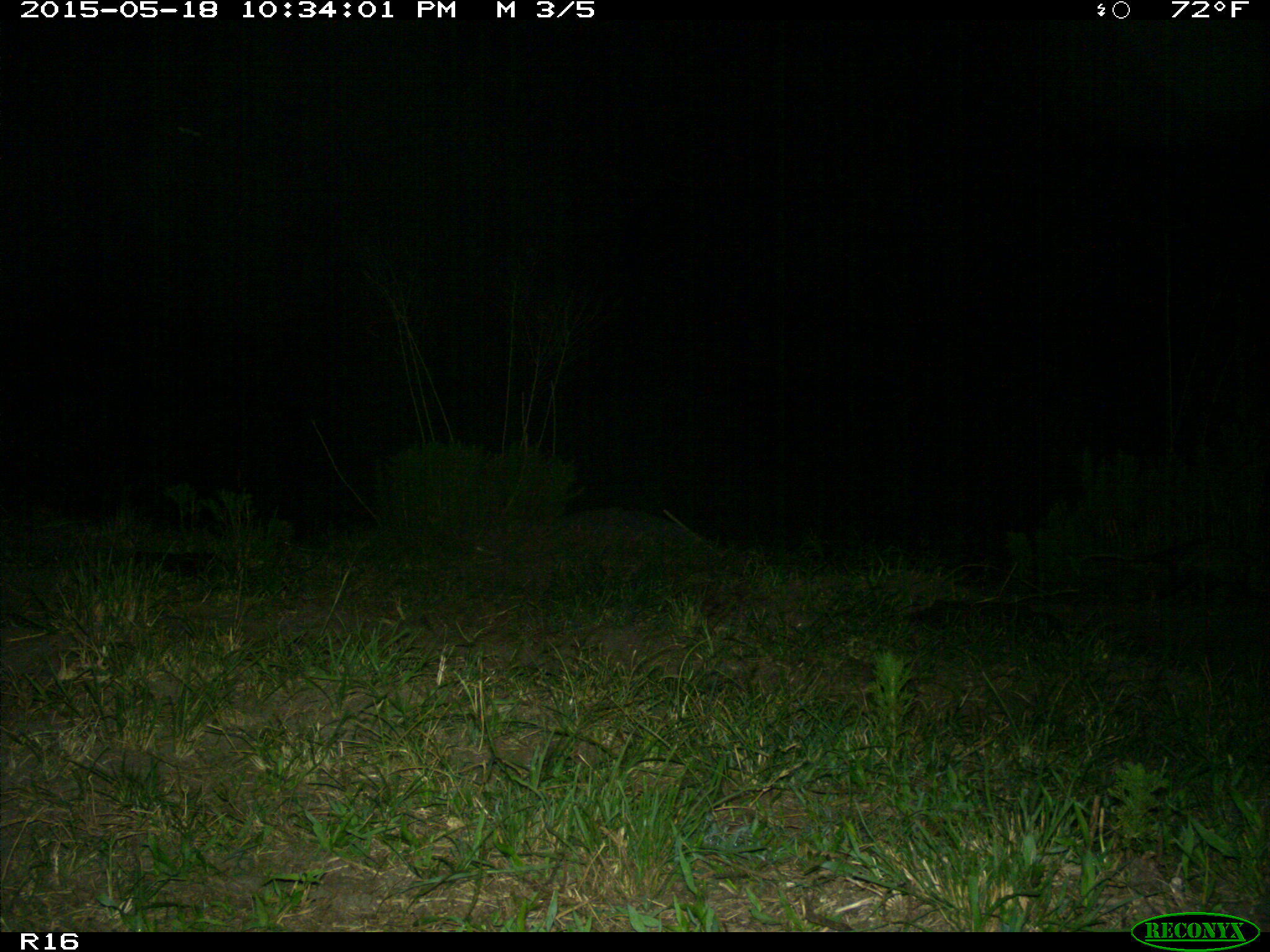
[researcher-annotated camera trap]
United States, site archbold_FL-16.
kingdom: Animalia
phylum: Chordata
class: Mammalia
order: Didelphimorphia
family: Didelphidae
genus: Didelphis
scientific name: Didelphis virginiana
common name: virginia opossum